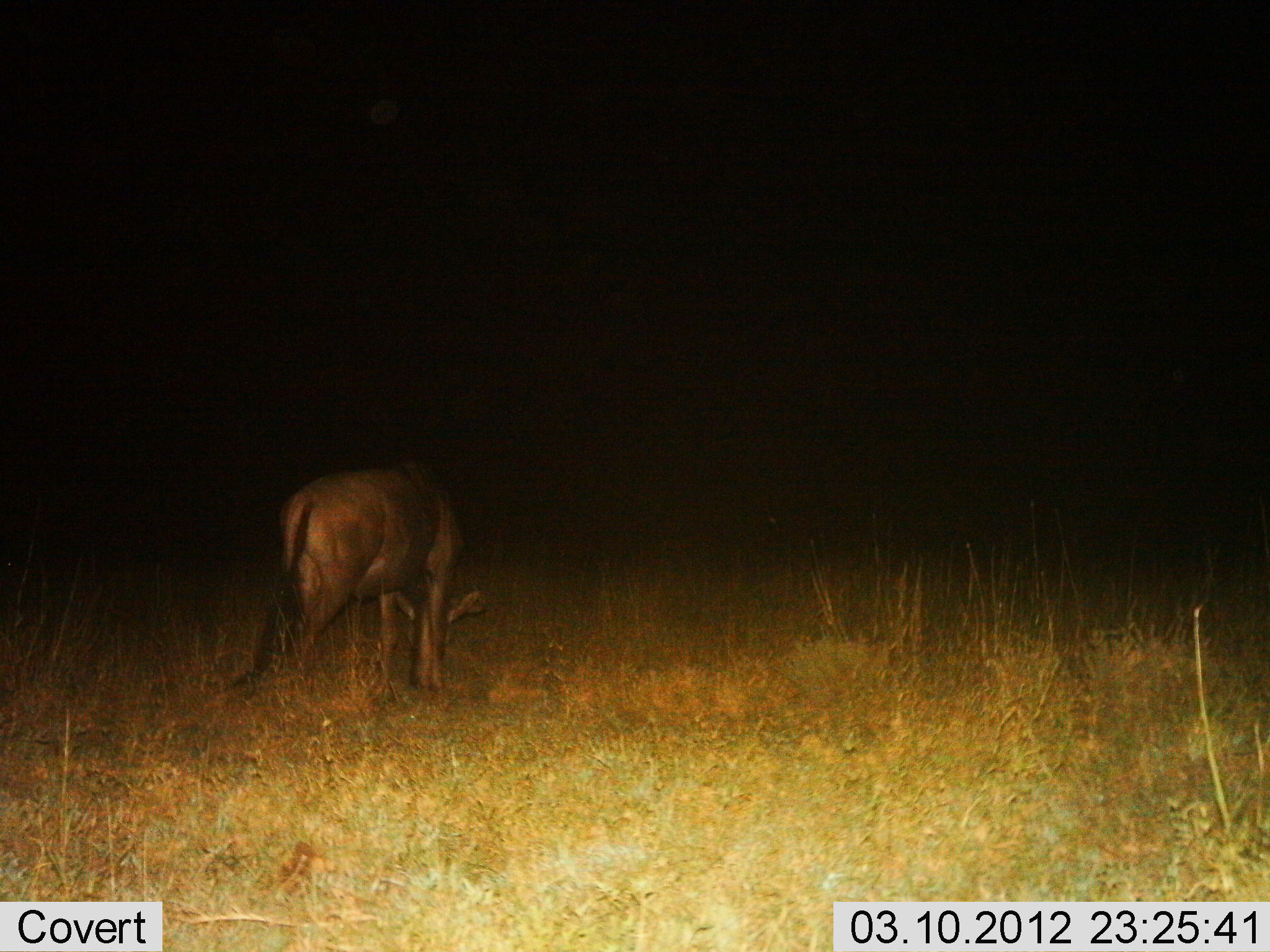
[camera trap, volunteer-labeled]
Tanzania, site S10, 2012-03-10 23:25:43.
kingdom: Animalia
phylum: Chordata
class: Mammalia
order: Artiodactyla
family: Bovidae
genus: Connochaetes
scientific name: Connochaetes taurinus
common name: blue wildebeest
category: wildebeest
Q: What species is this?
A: Wildebeest (blue wildebeest) (Connochaetes taurinus).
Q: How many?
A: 1.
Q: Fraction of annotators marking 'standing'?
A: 35%.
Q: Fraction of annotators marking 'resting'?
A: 0%.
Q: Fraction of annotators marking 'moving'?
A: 6%.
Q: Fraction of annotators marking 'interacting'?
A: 0%.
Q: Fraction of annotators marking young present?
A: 0%.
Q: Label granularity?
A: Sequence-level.